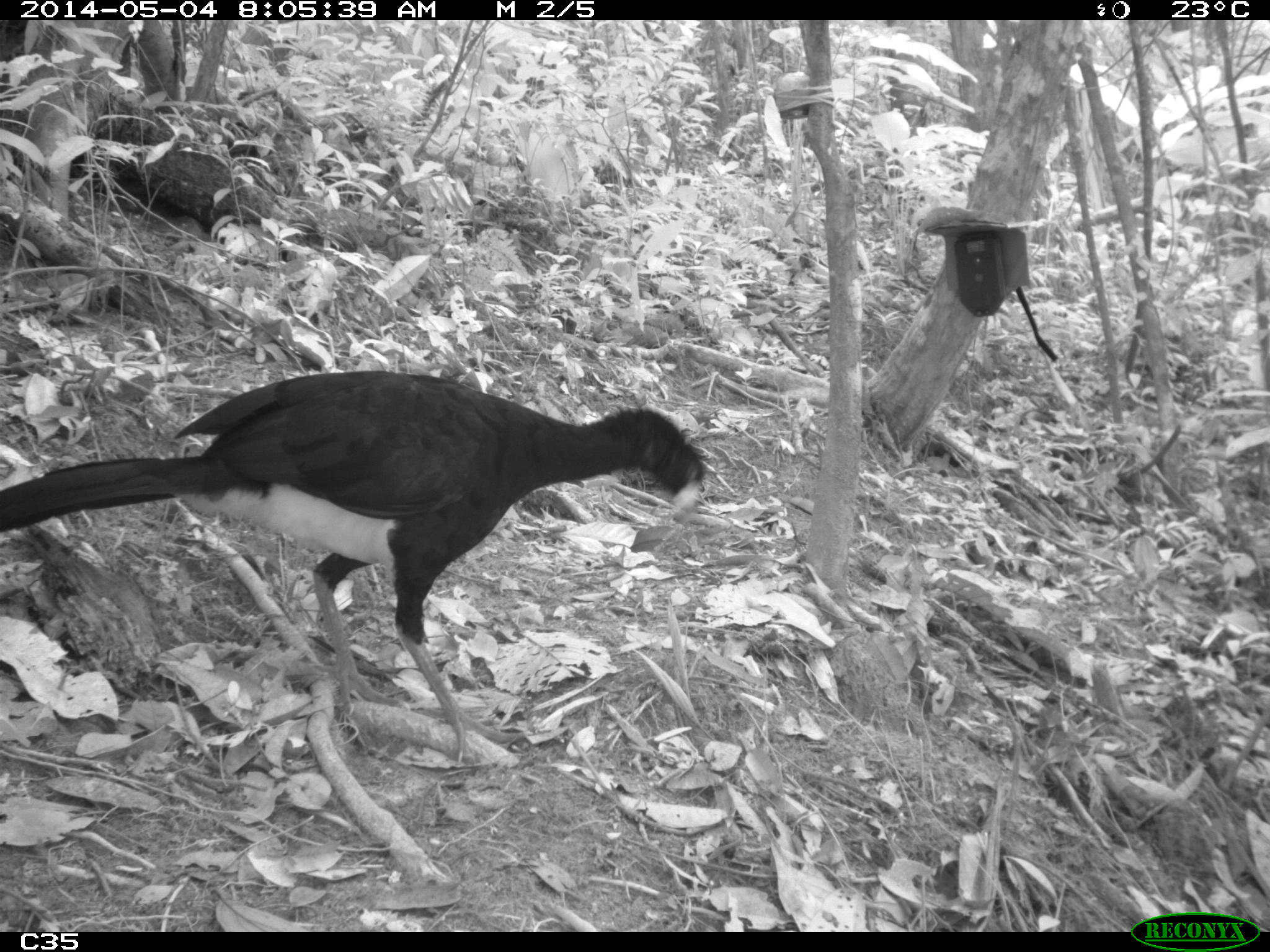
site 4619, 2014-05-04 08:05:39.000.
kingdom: Animalia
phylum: Chordata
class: Aves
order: Galliformes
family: Cracidae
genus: Crax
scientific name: Crax alector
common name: black curassow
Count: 2.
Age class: adult.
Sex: female.